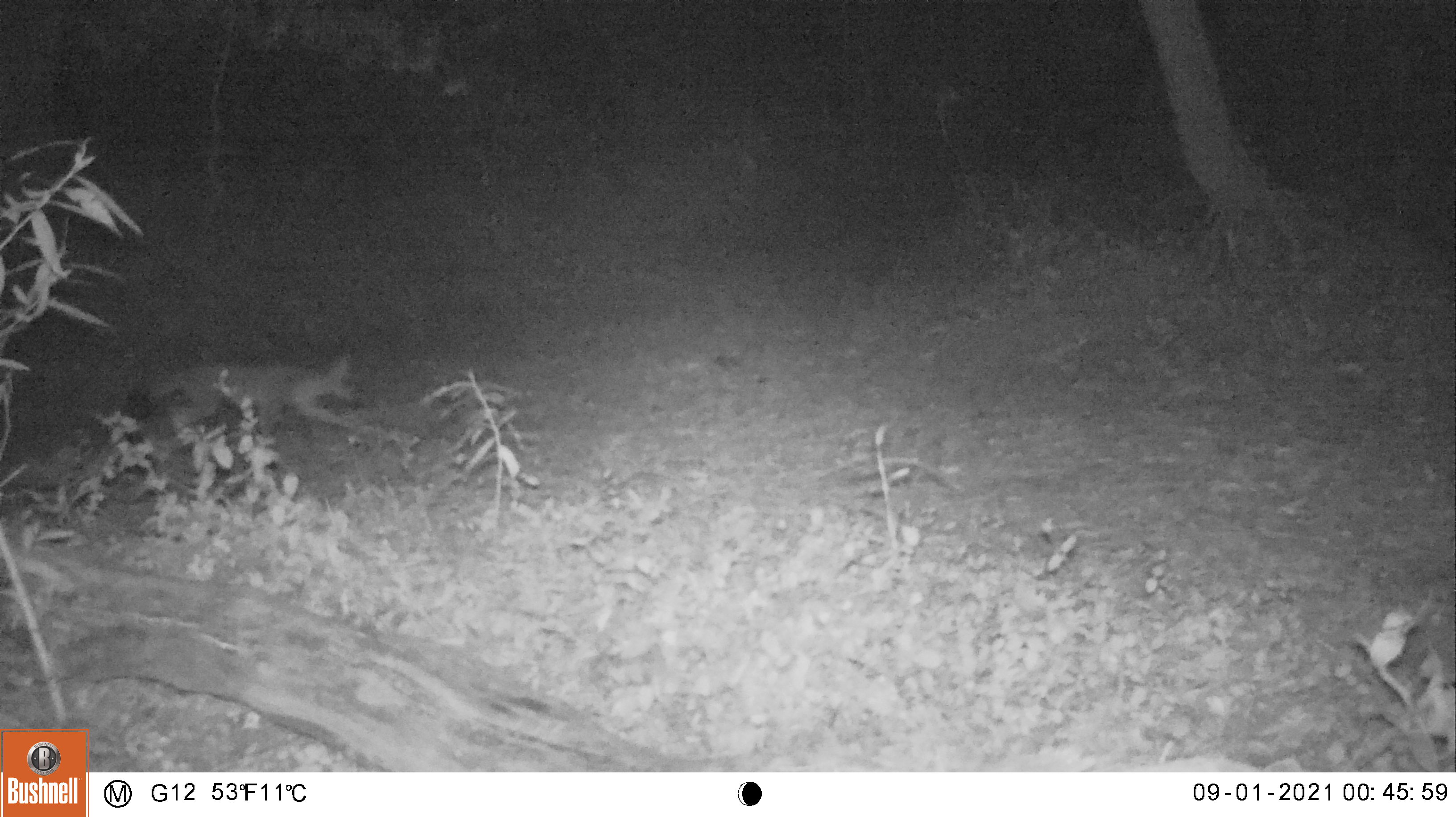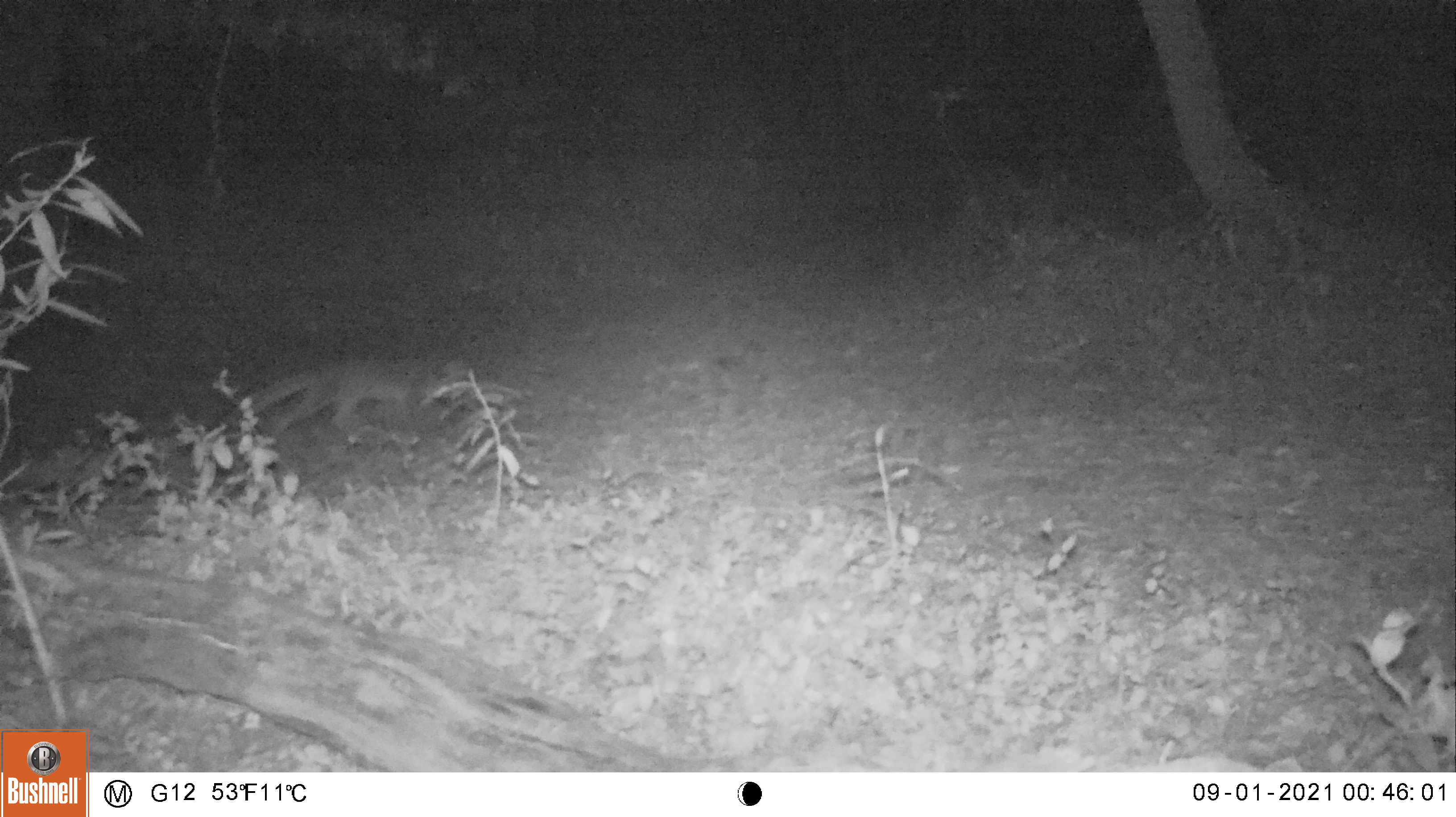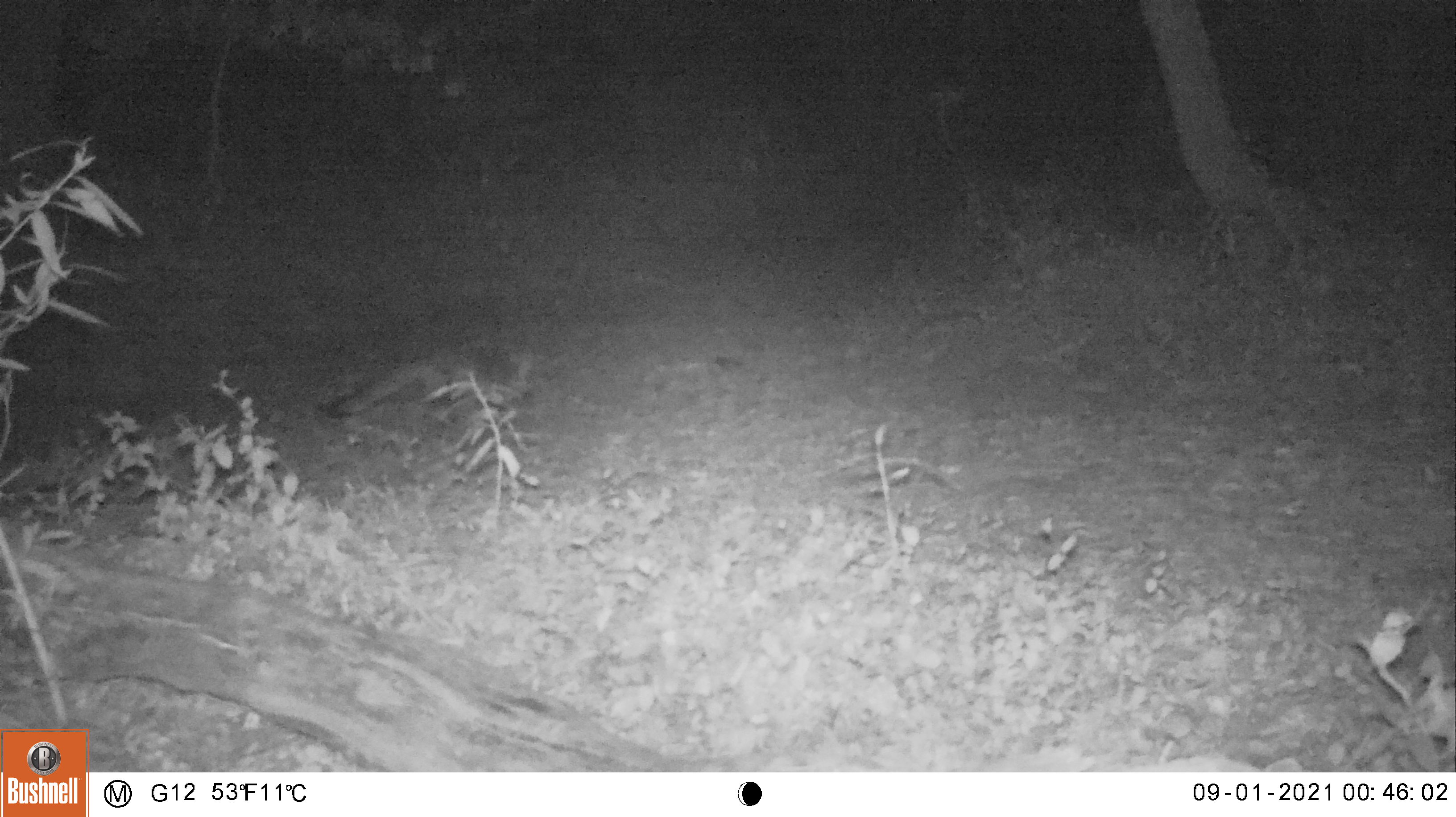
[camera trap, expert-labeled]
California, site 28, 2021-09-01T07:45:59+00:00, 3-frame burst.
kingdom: Animalia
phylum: Chordata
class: Mammalia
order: Carnivora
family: Canidae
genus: Urocyon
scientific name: Urocyon cinereoargenteus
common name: gray fox